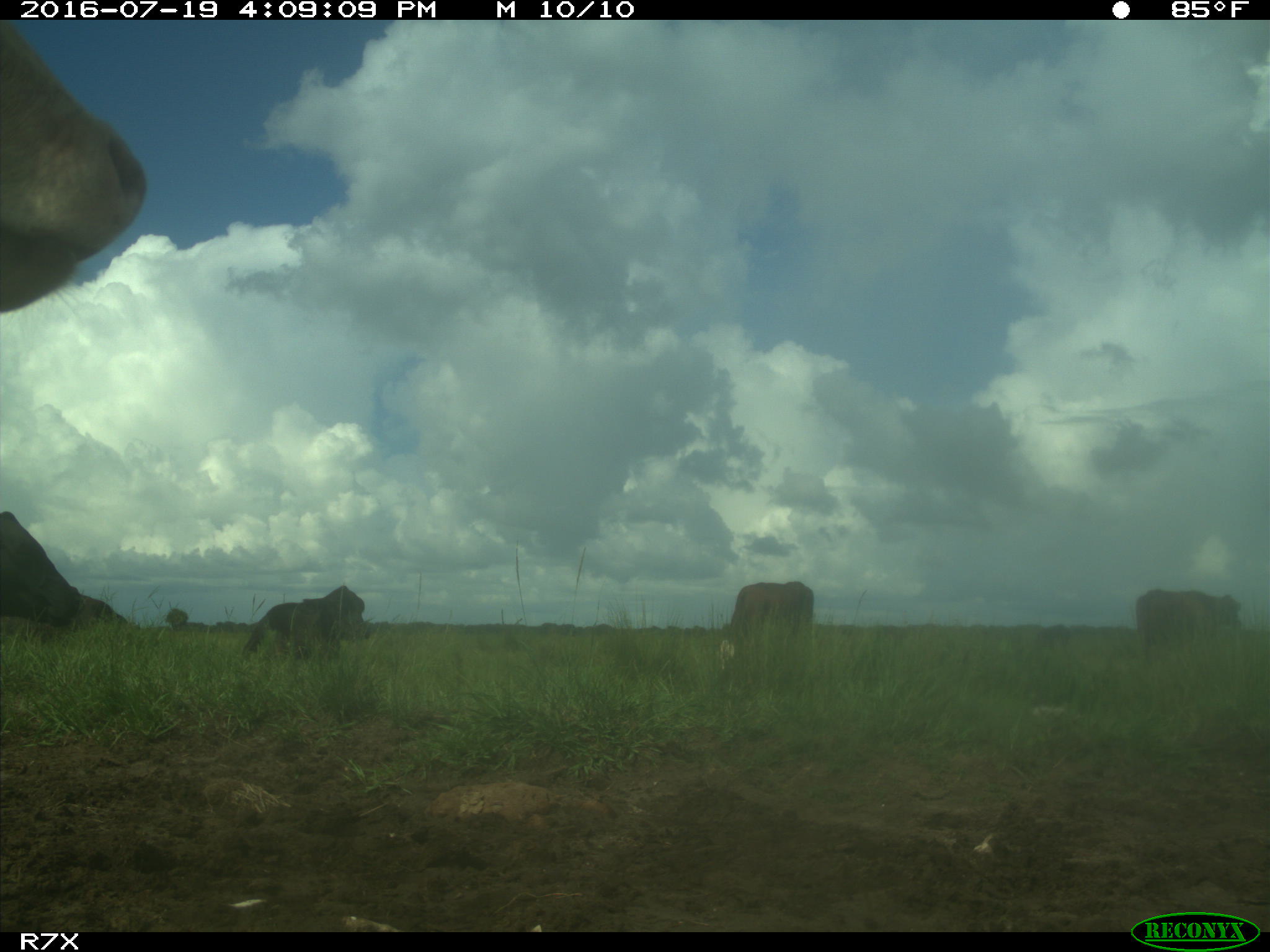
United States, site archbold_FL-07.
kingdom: Animalia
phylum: Chordata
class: Mammalia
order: Artiodactyla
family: Bovidae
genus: Bos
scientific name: Bos taurus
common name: domestic cow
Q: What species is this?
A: Bos taurus (domestic cow).